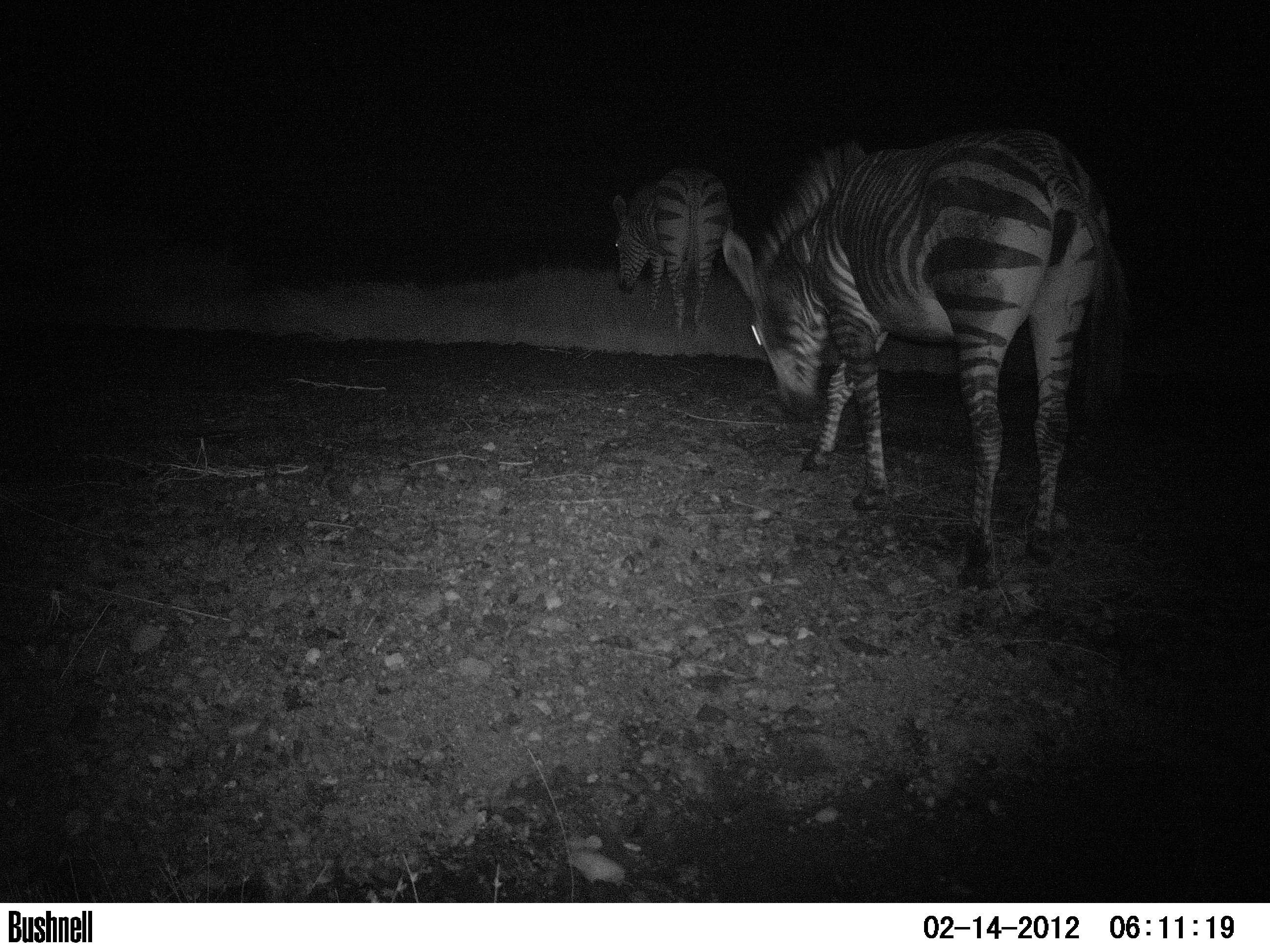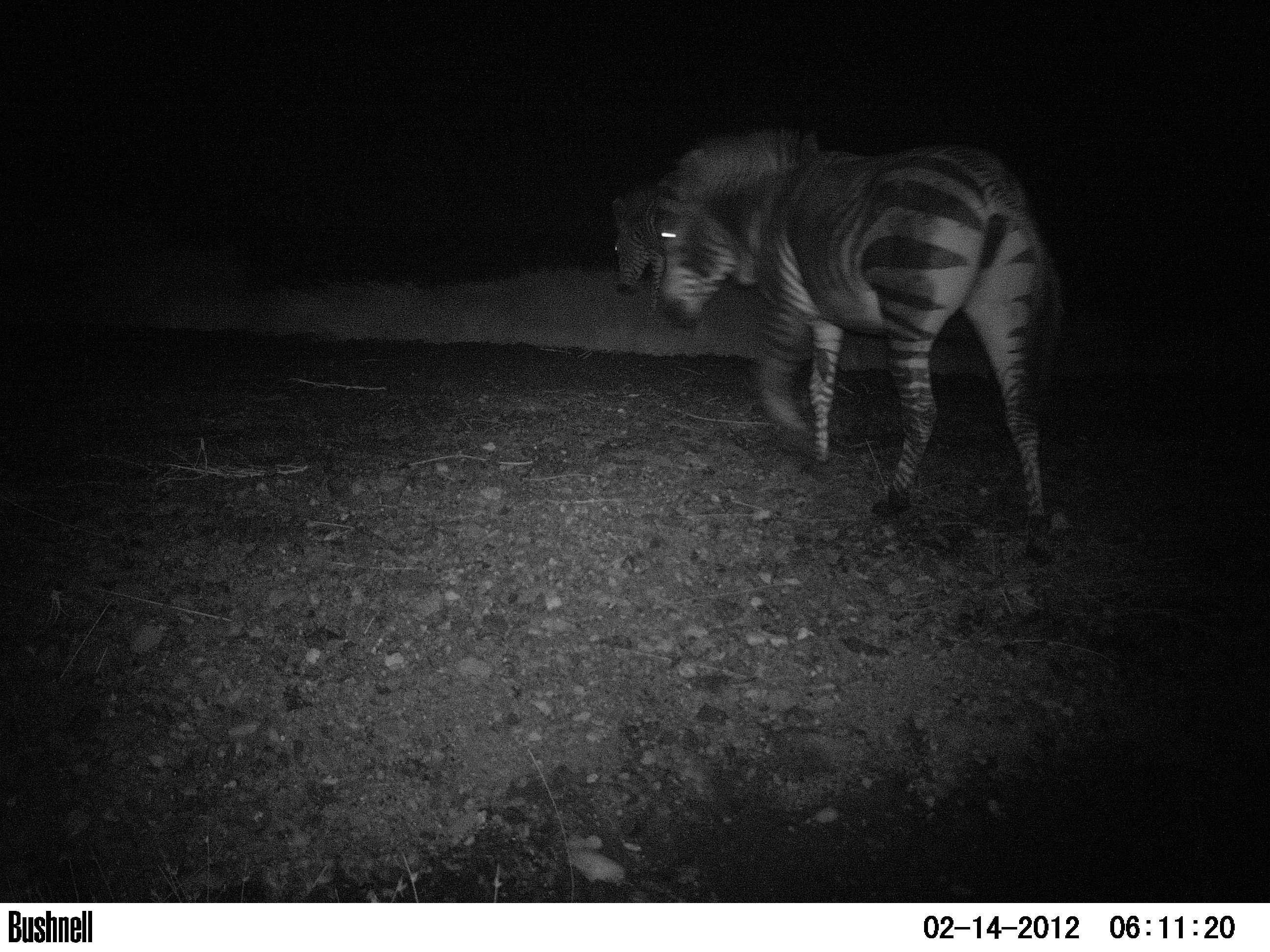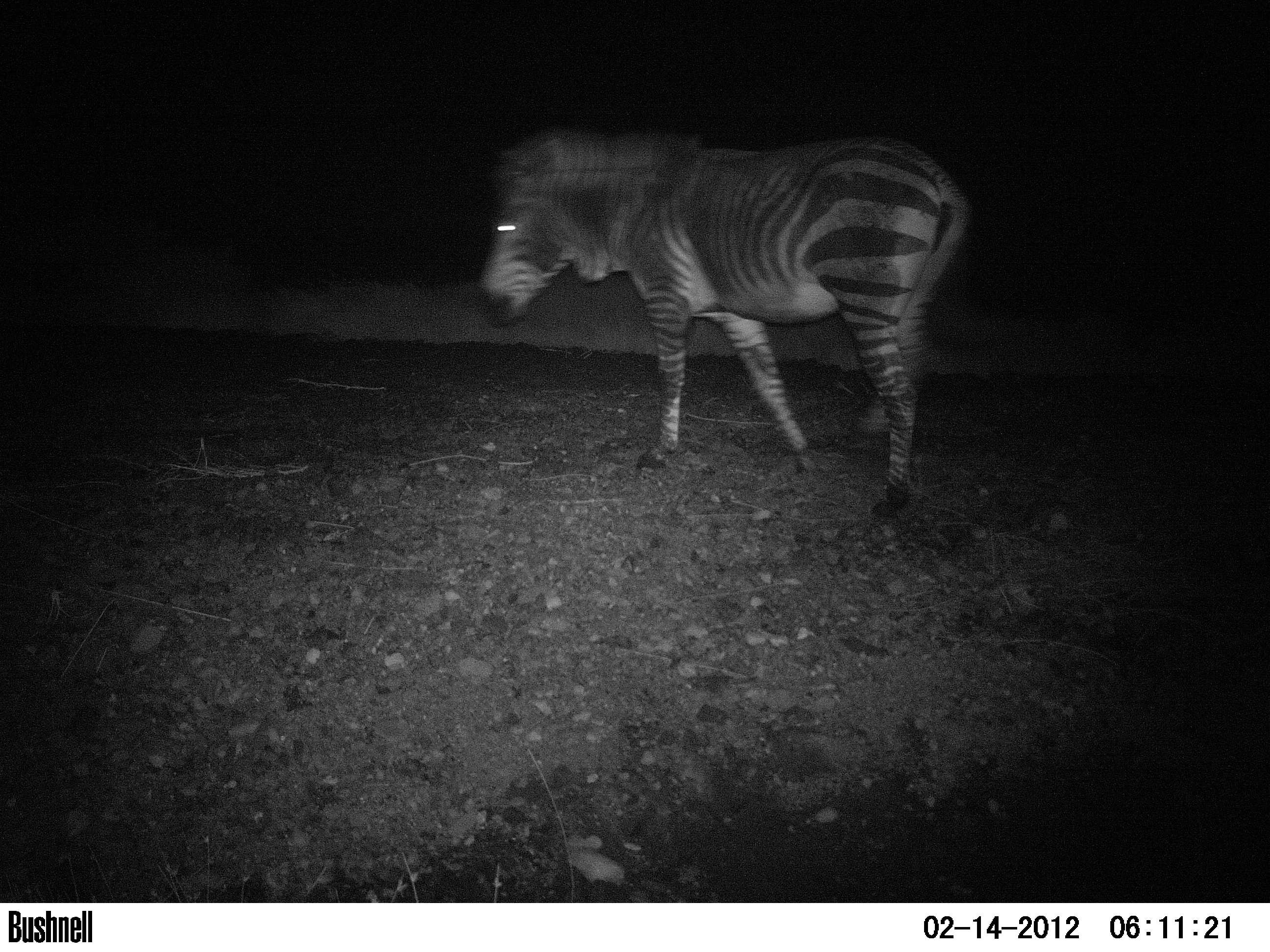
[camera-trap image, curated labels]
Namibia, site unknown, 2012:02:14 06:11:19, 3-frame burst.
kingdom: Animalia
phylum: Chordata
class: Mammalia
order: Perissodactyla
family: Equidae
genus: Equus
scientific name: Equus zebra hartmannae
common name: hartmann's mountain zebra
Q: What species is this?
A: Equus zebra hartmannae (hartmann's mountain zebra).